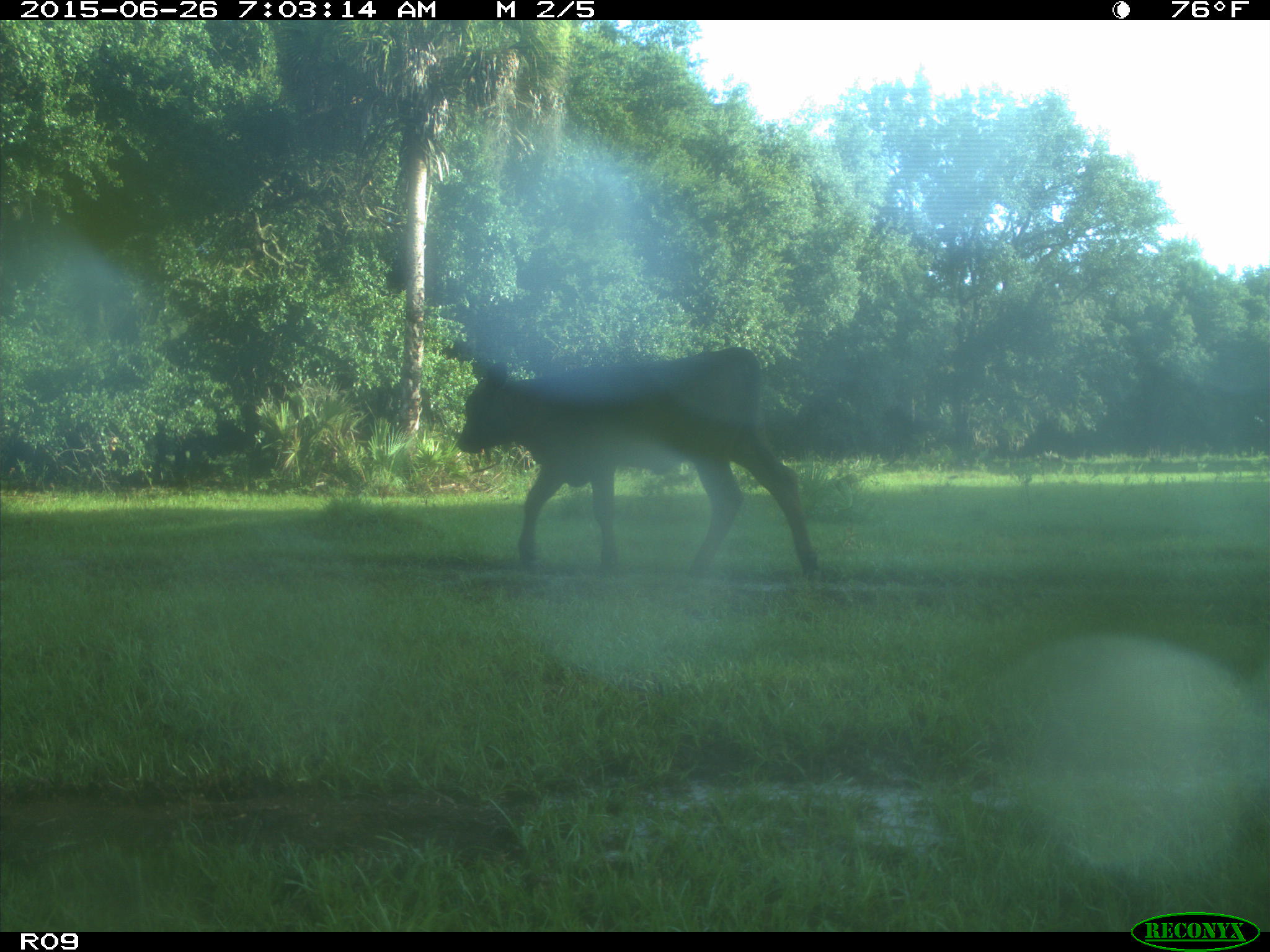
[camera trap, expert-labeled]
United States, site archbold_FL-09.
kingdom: Animalia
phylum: Chordata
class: Mammalia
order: Artiodactyla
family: Bovidae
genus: Bos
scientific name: Bos taurus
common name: domestic cow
Bos taurus (domestic cow).